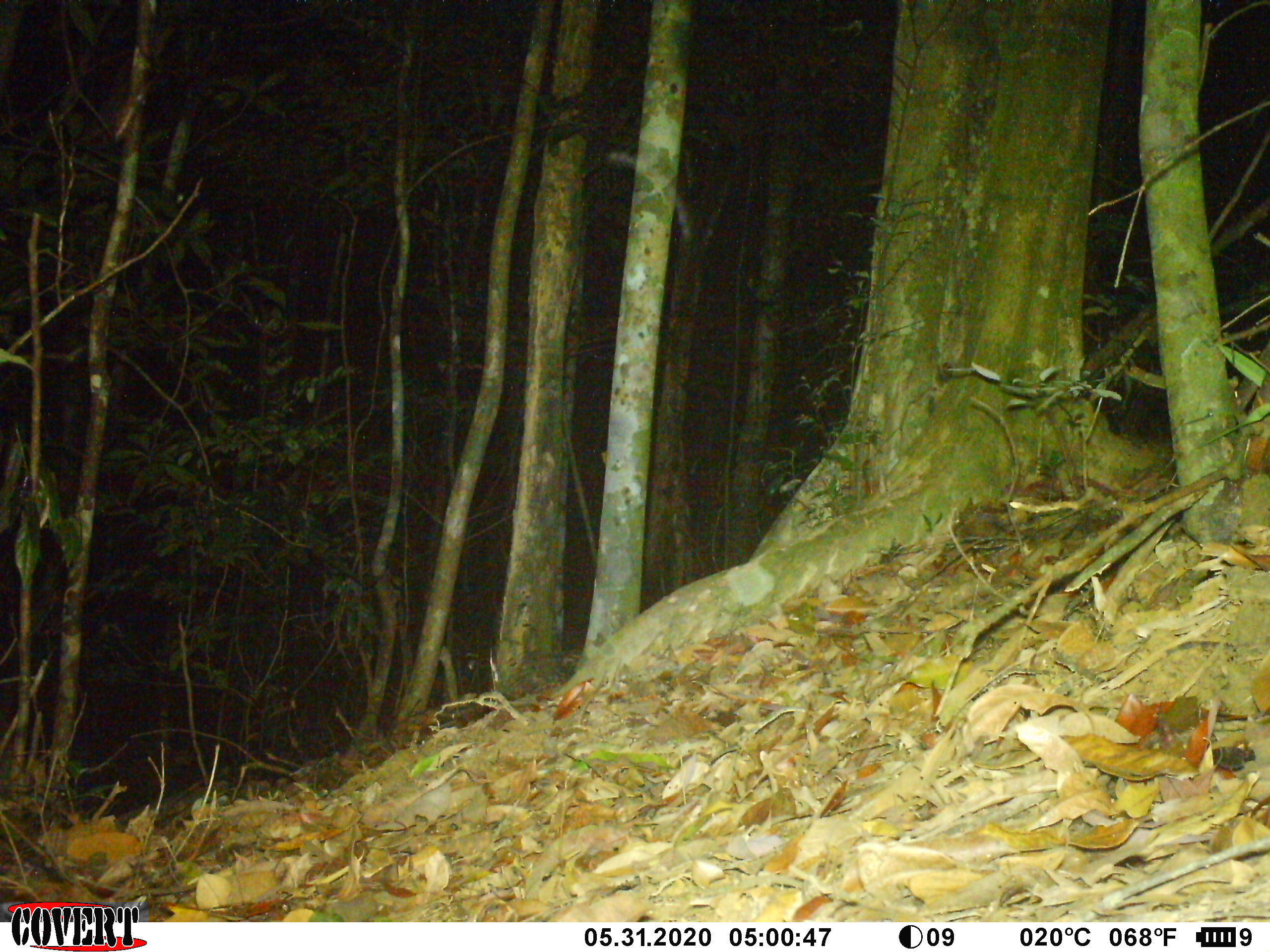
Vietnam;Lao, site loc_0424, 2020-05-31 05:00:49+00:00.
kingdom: Animalia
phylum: Chordata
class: Mammalia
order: Rodentia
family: Sciuridae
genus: Callosciurus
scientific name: Callosciurus erythraeus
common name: pallas's squirrel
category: pallass squirrel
Pallass squirrel (pallas's squirrel) (Callosciurus erythraeus). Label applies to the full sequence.